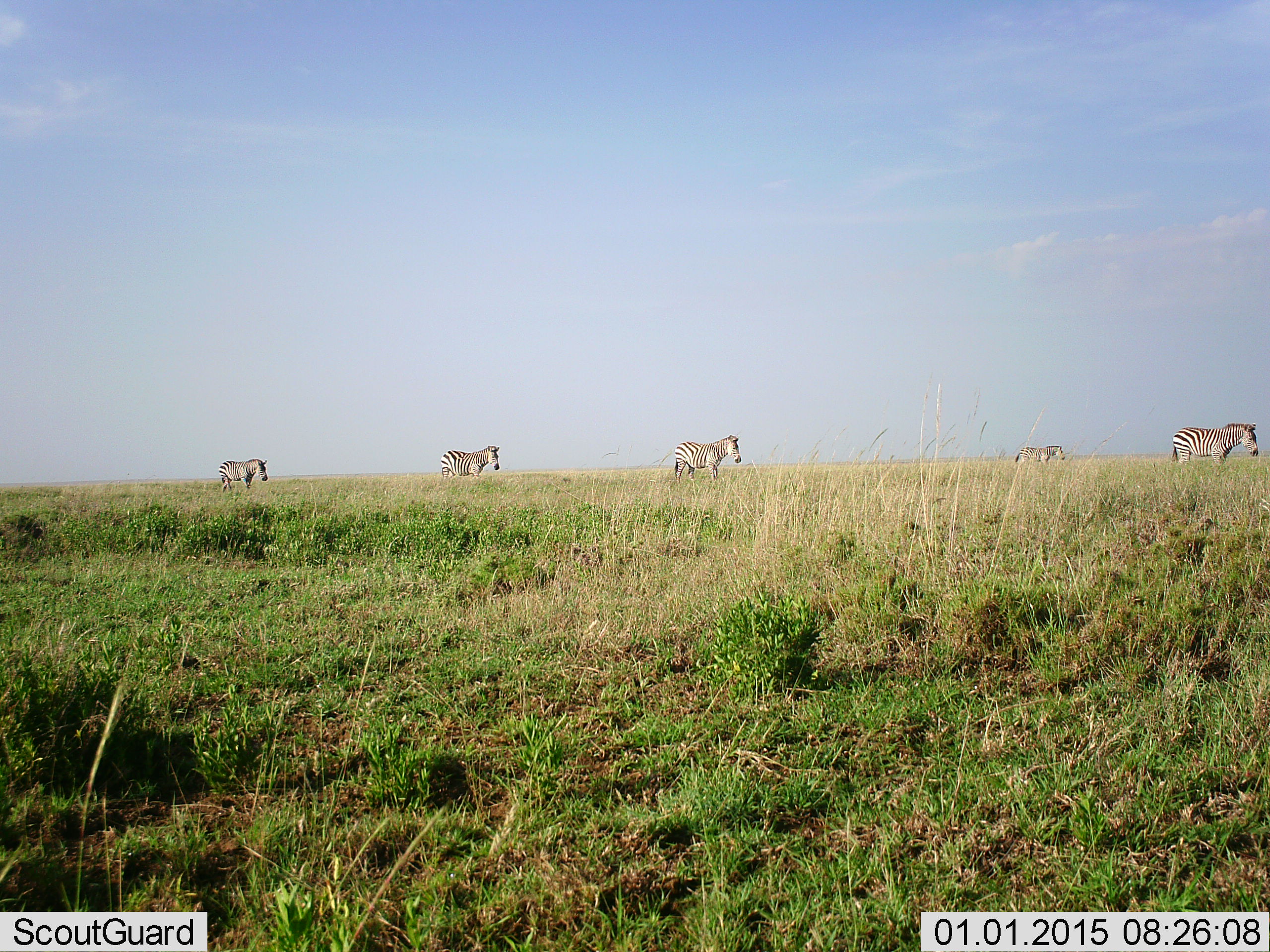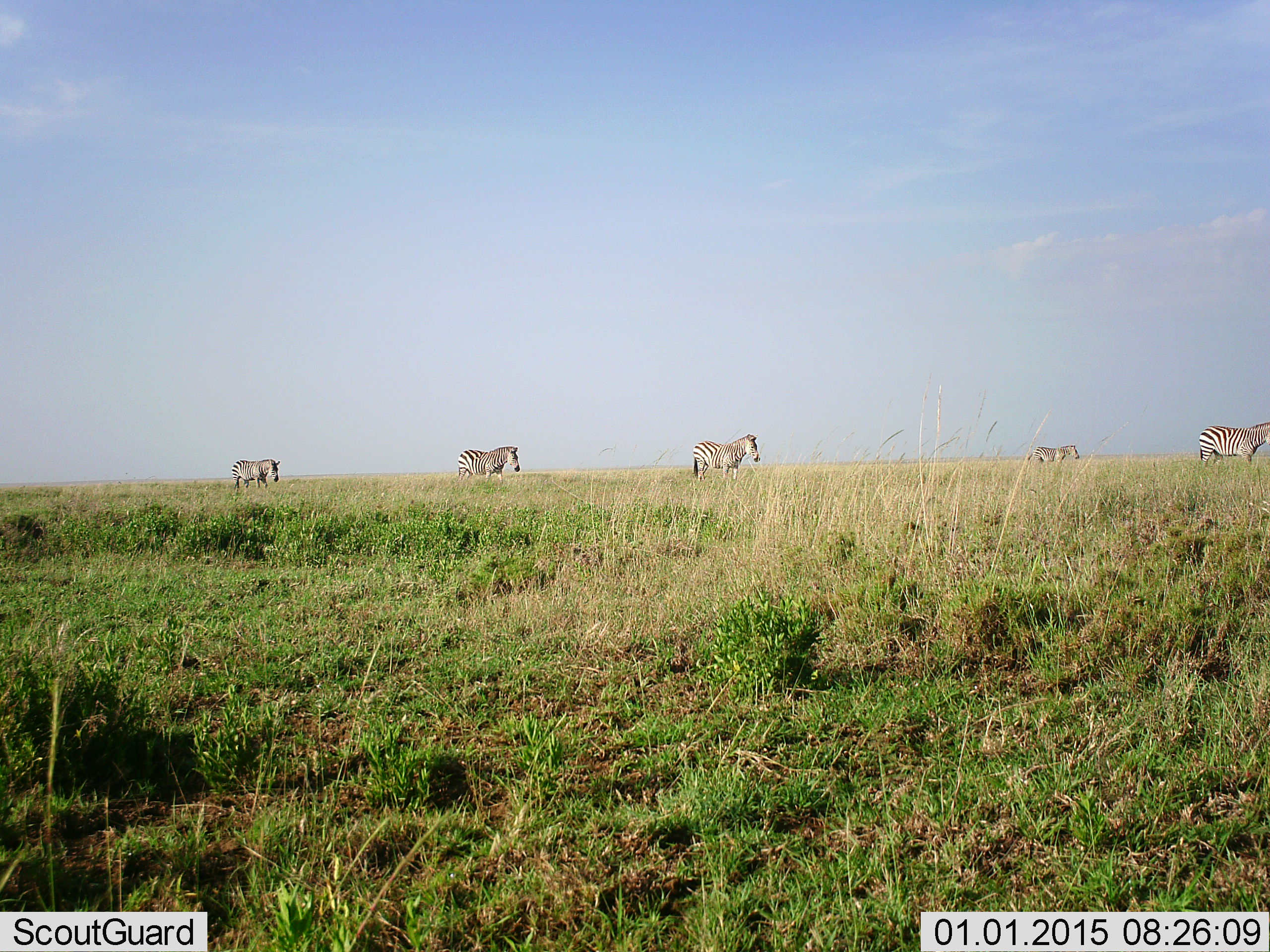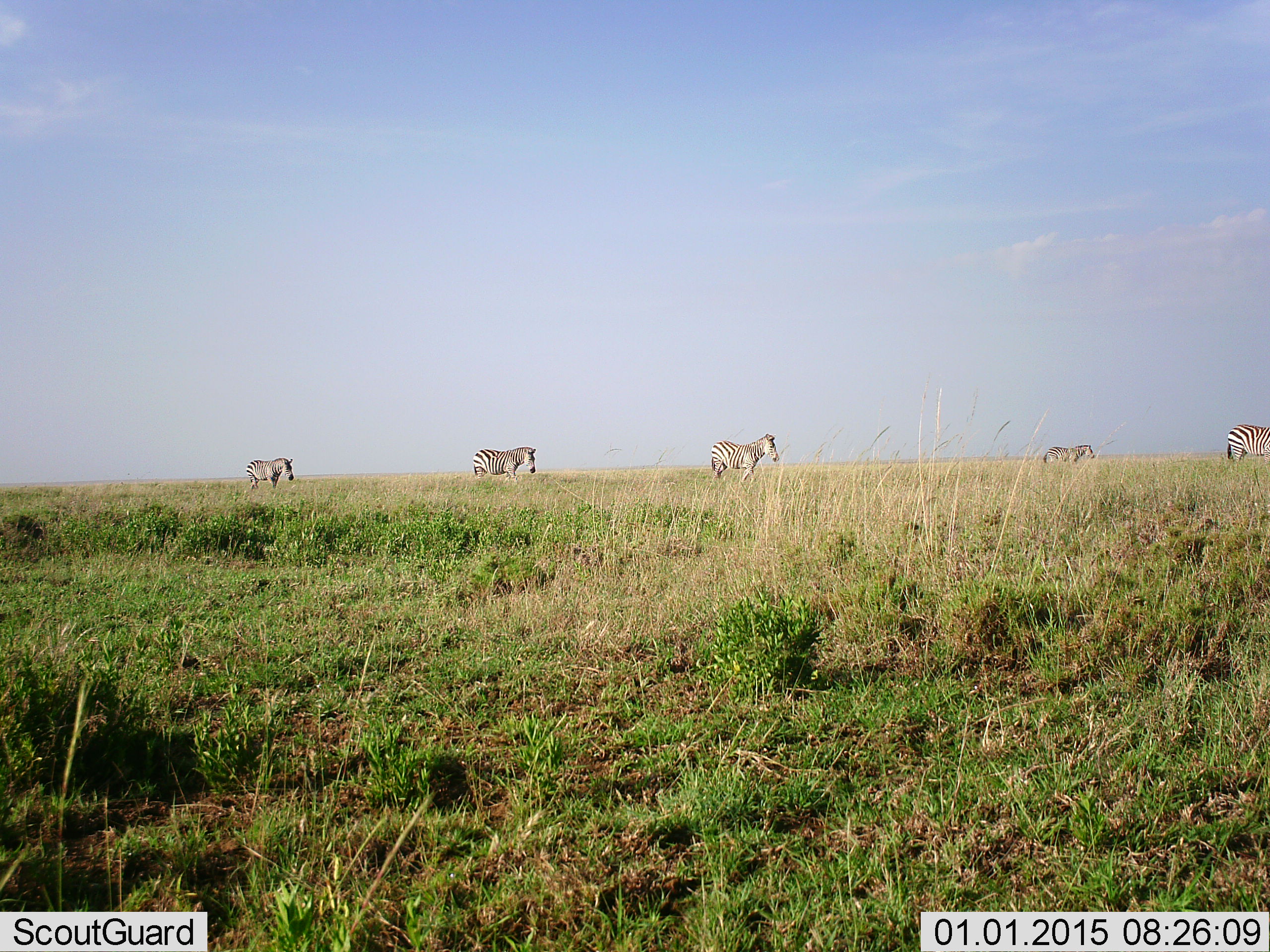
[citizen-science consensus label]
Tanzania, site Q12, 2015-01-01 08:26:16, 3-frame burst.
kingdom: Animalia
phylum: Chordata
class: Mammalia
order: Perissodactyla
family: Equidae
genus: Equus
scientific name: Equus quagga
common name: plains zebra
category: zebra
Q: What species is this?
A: Zebra (plains zebra) (Equus quagga).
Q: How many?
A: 5.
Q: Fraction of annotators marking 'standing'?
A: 10%.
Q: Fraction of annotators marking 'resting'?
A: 0%.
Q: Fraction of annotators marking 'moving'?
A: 90%.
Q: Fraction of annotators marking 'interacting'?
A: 0%.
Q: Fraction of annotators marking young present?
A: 0%.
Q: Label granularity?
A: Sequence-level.